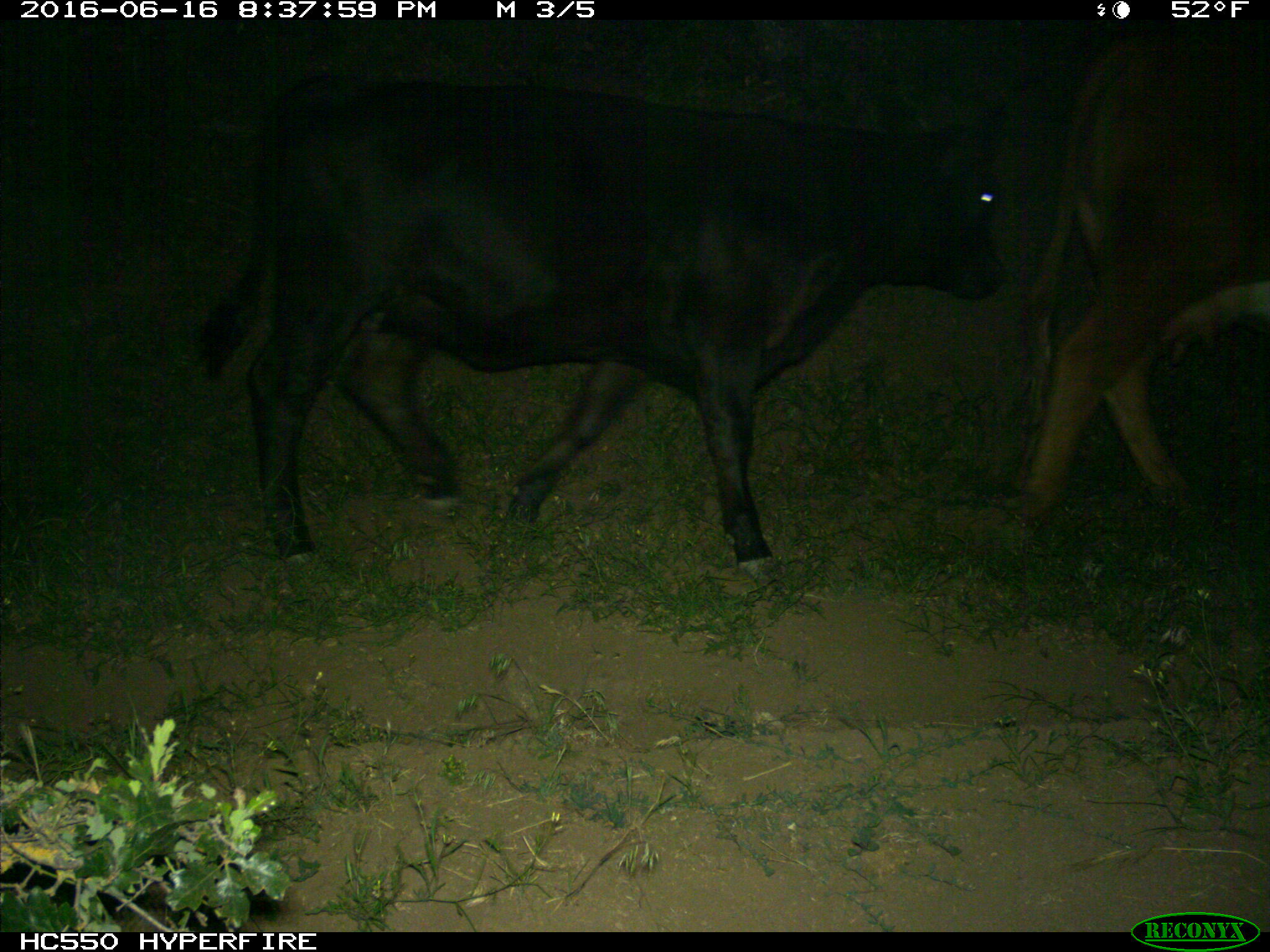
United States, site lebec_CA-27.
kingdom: Animalia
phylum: Chordata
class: Mammalia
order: Artiodactyla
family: Bovidae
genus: Bos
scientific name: Bos taurus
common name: domestic cow